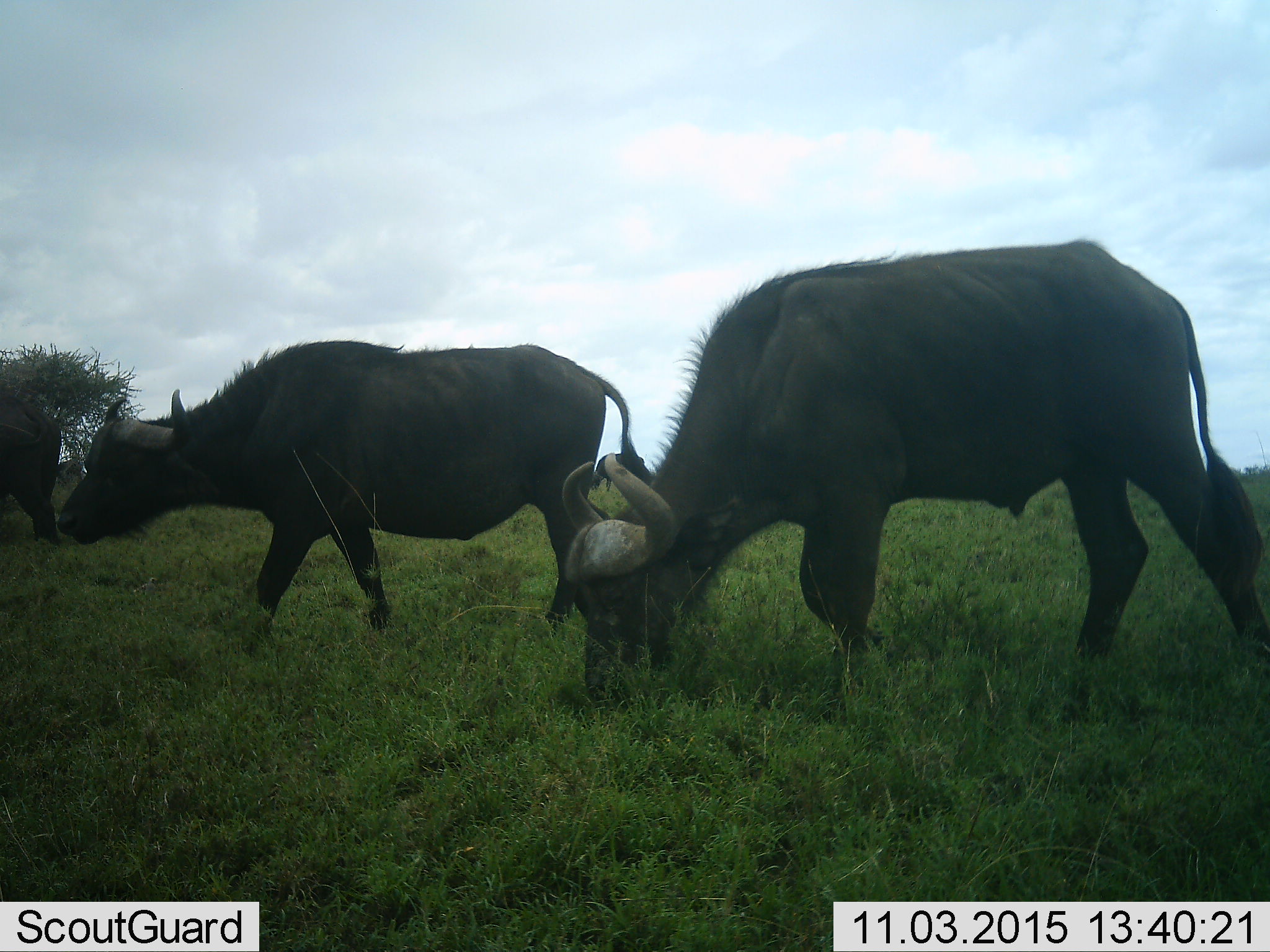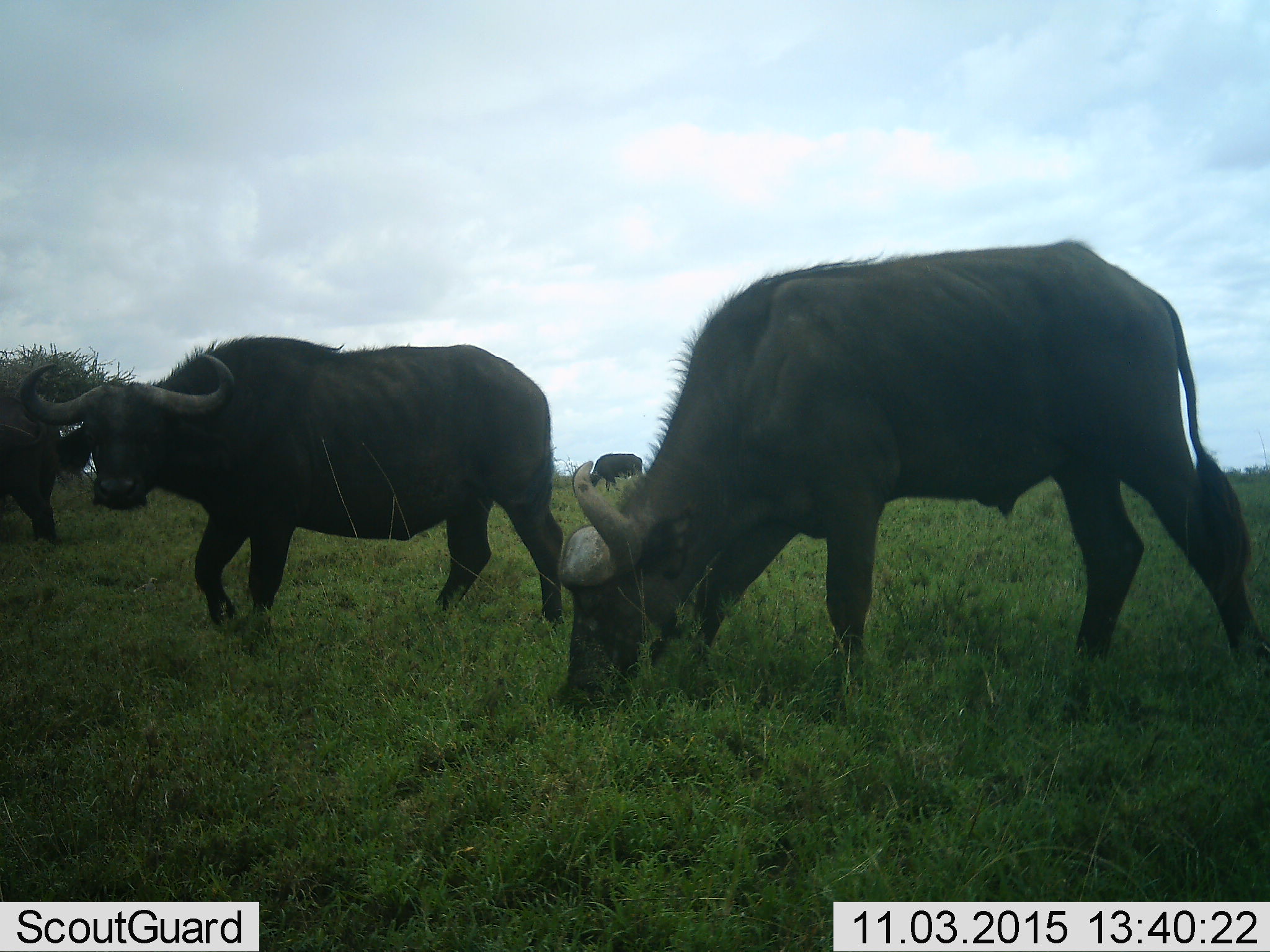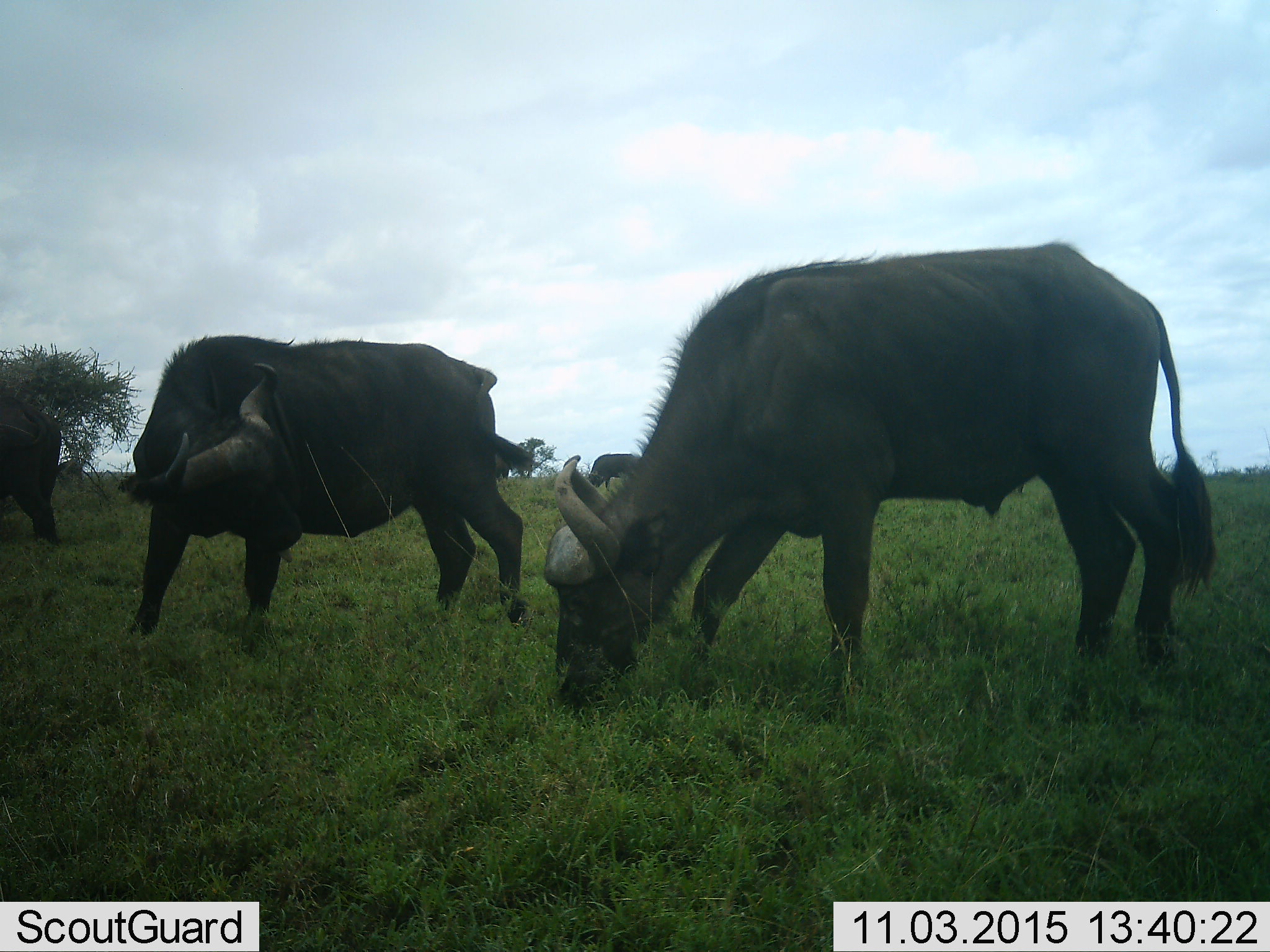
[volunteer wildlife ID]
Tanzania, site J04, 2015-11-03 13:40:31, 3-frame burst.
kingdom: Animalia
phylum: Chordata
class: Mammalia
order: Artiodactyla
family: Bovidae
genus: Syncerus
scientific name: Syncerus caffer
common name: cape buffalo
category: buffalo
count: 4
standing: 29%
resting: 0%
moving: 43%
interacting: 0%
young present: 0%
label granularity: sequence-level